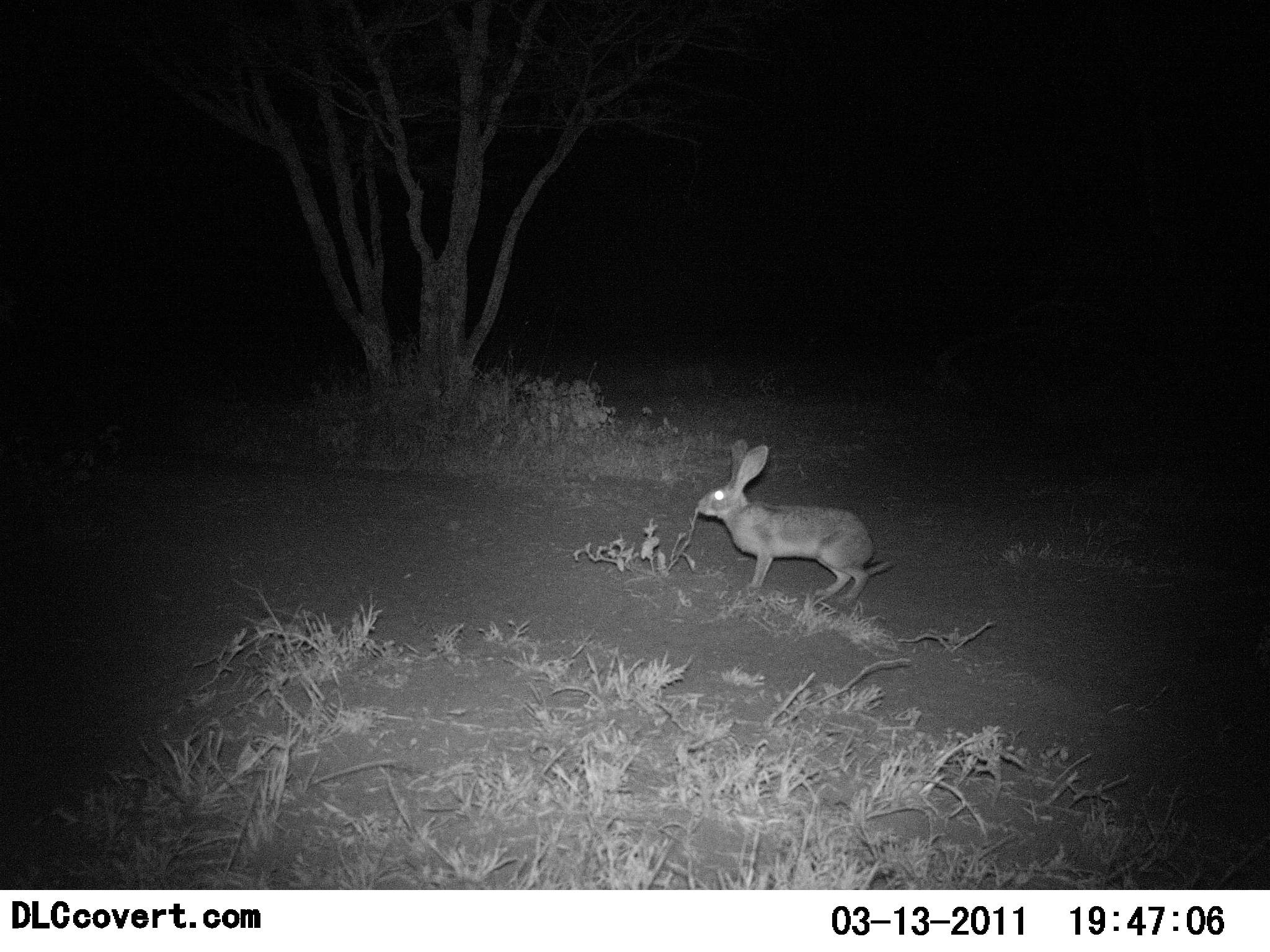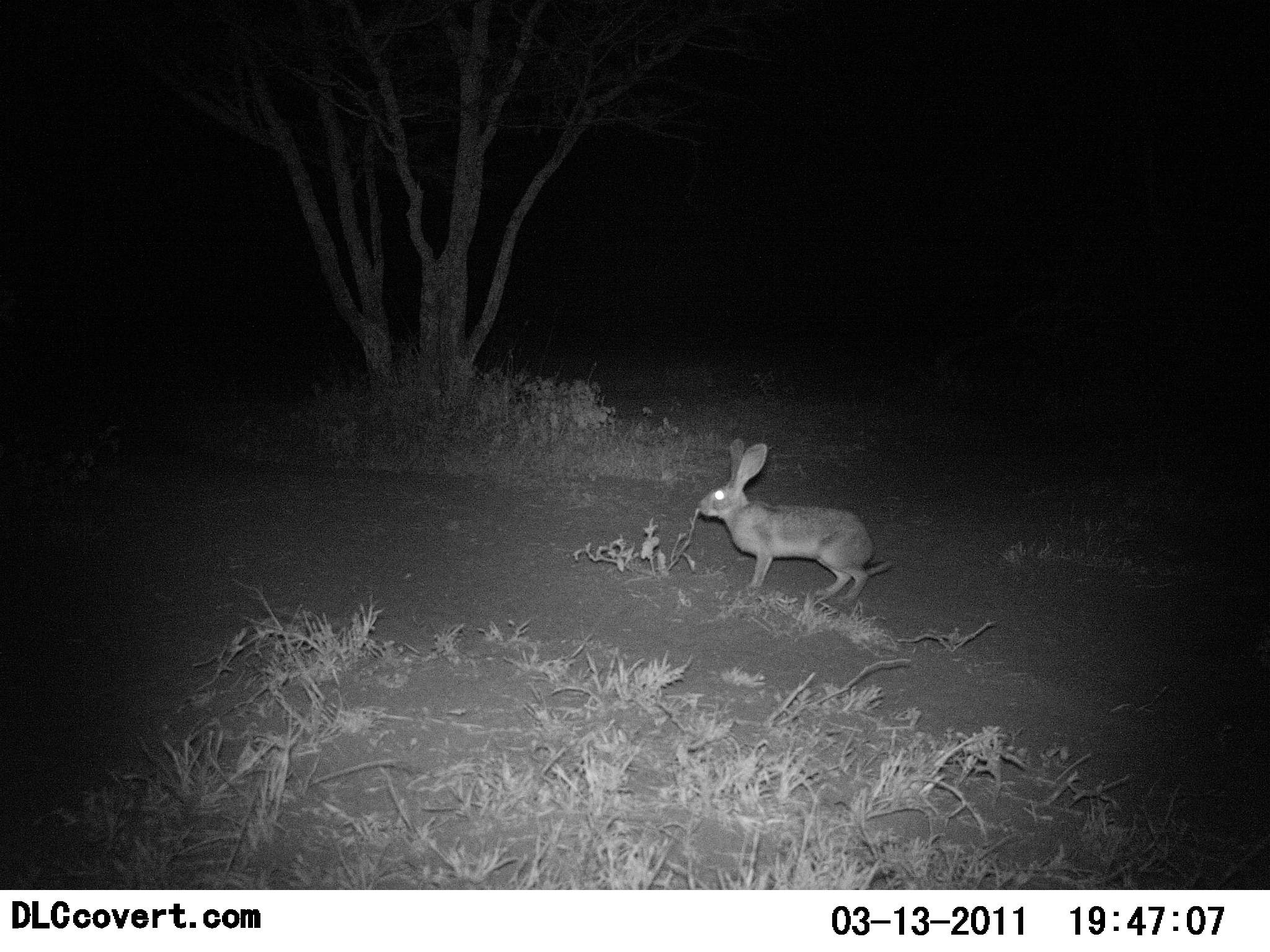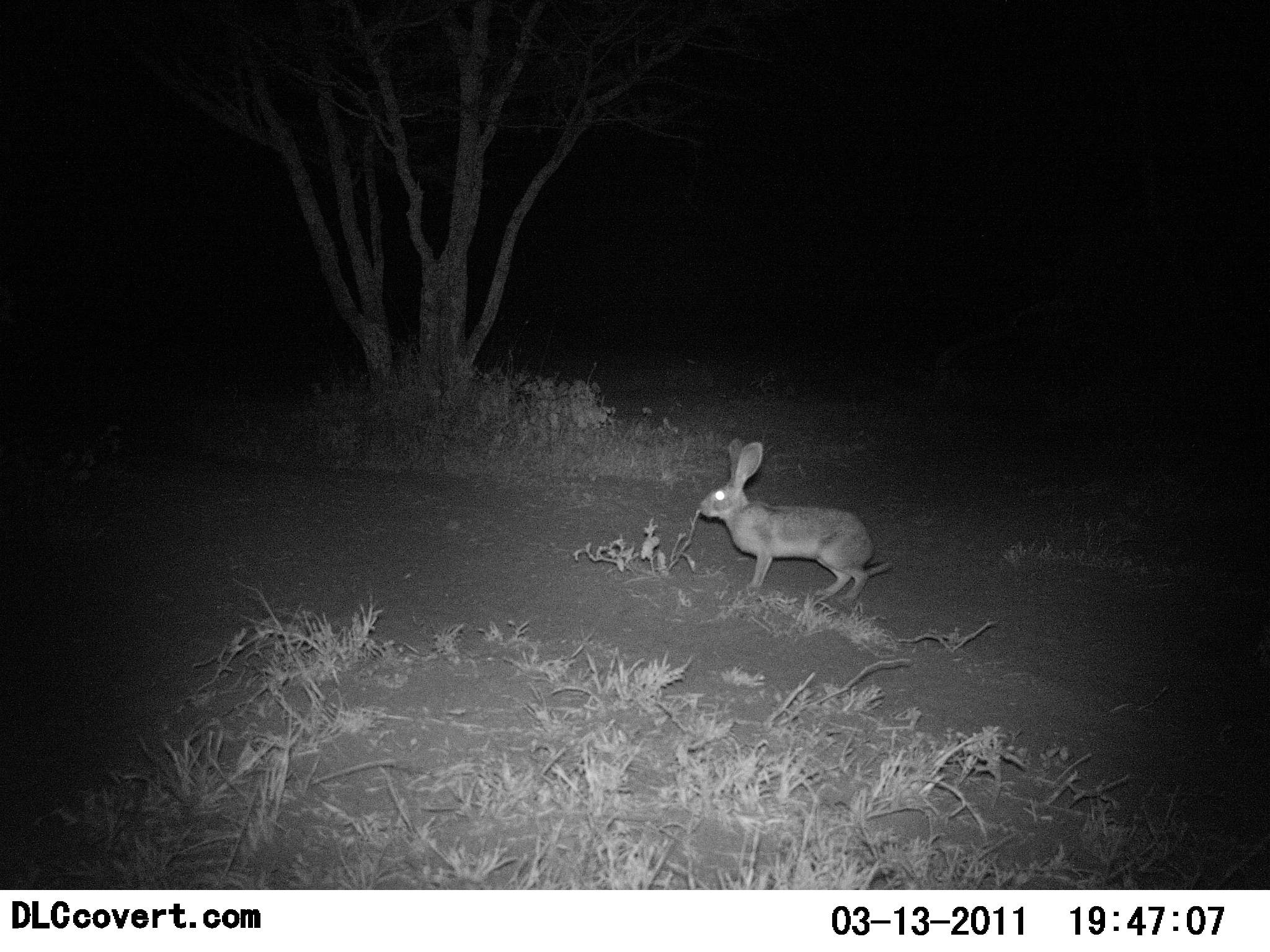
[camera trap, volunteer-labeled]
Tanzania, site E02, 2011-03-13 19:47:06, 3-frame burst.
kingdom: Animalia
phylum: Chordata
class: Mammalia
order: Lagomorpha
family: Leporidae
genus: Lepus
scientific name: Lepus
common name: hare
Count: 1.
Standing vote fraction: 69%.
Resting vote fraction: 0%.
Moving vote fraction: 0%.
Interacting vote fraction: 0%.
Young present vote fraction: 0%.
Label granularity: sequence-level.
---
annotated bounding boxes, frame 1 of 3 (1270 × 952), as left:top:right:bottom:
animal: 697:439:891:604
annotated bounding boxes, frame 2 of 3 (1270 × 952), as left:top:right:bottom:
animal: 698:438:892:604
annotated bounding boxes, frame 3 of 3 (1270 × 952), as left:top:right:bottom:
animal: 699:437:893:603